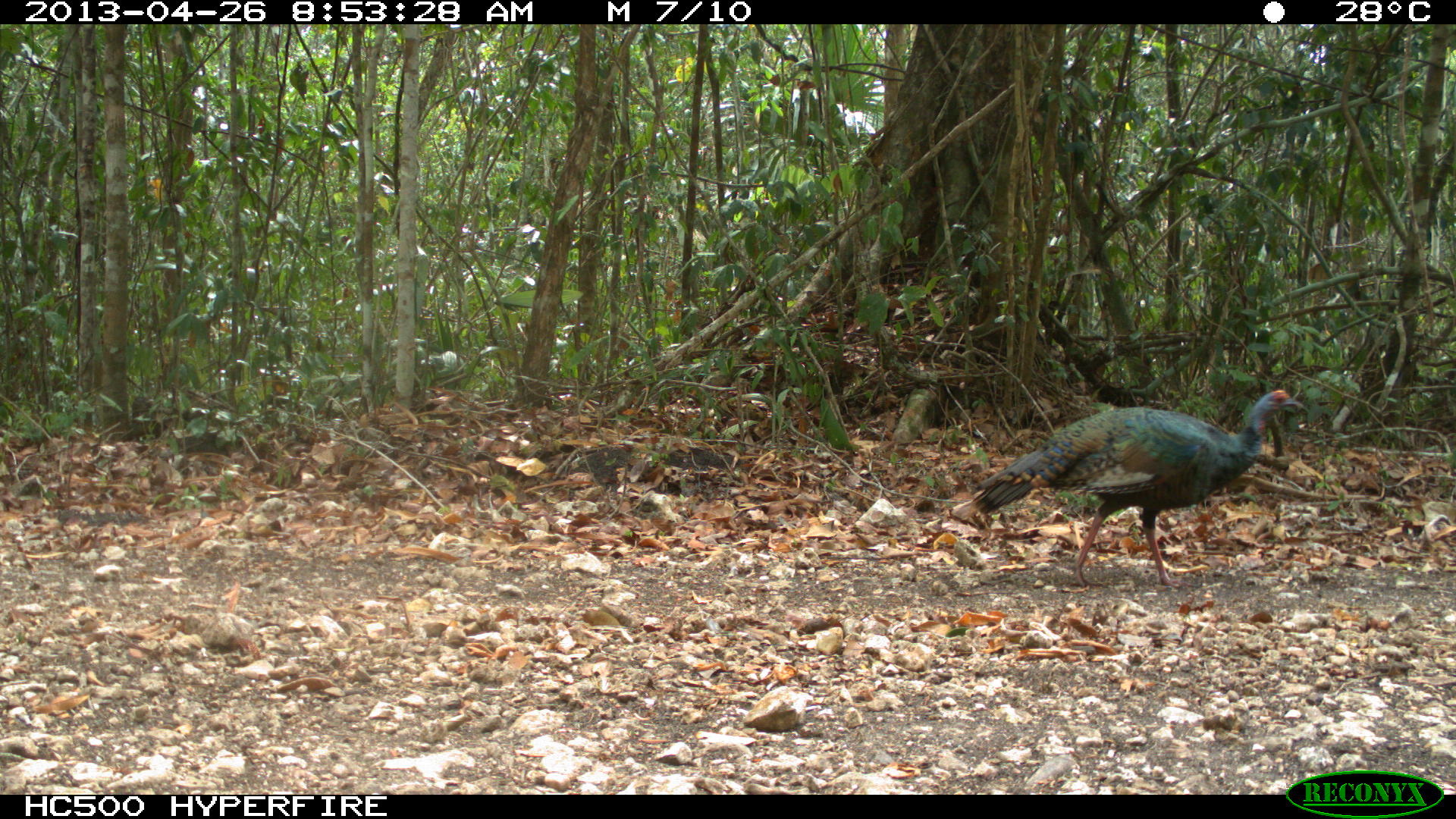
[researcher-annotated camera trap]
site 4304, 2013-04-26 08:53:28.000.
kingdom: Animalia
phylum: Chordata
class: Aves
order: Galliformes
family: Phasianidae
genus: Meleagris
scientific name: Meleagris ocellata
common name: ocellated turkey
Meleagris ocellata (ocellated turkey), count 2.